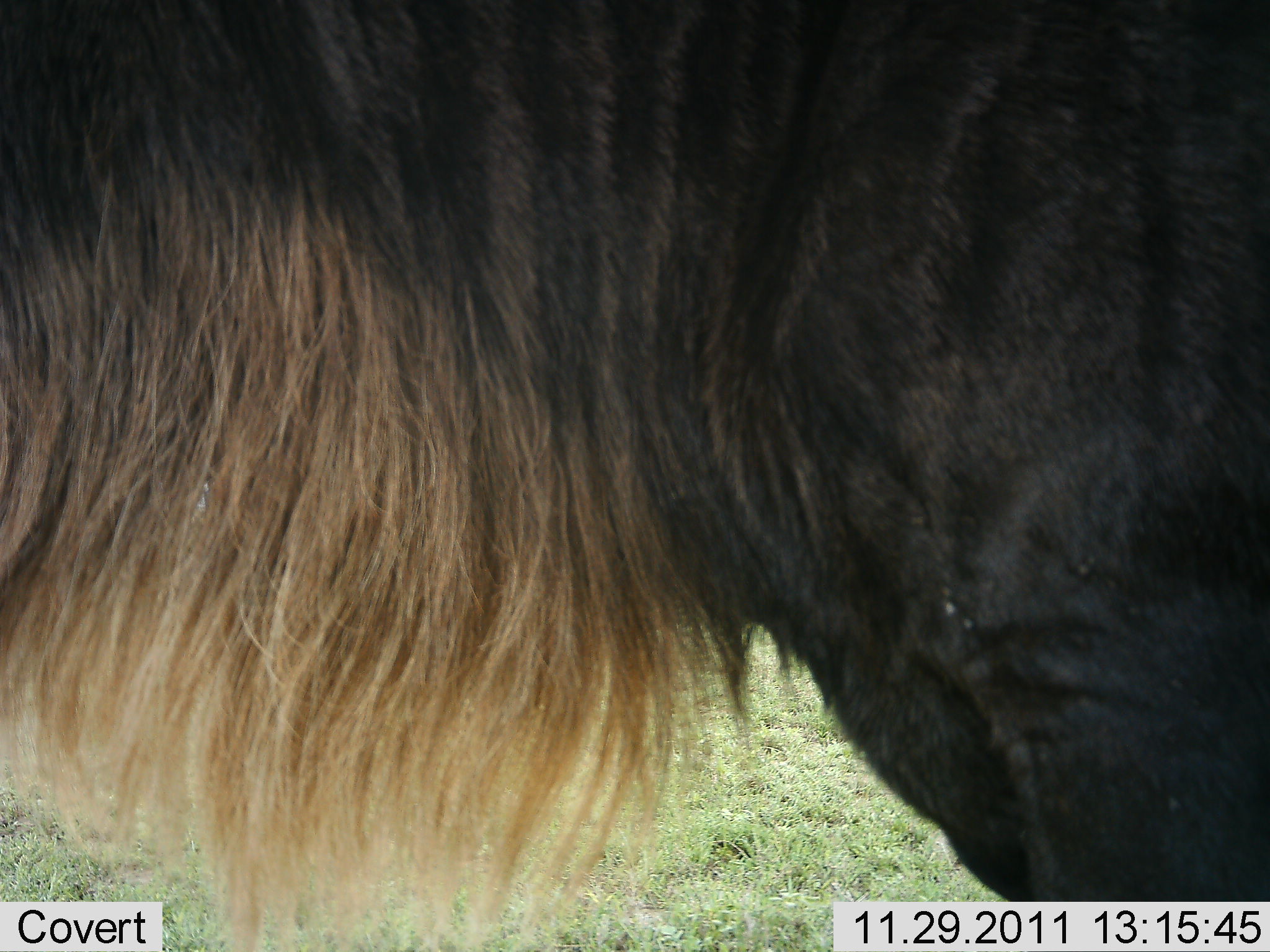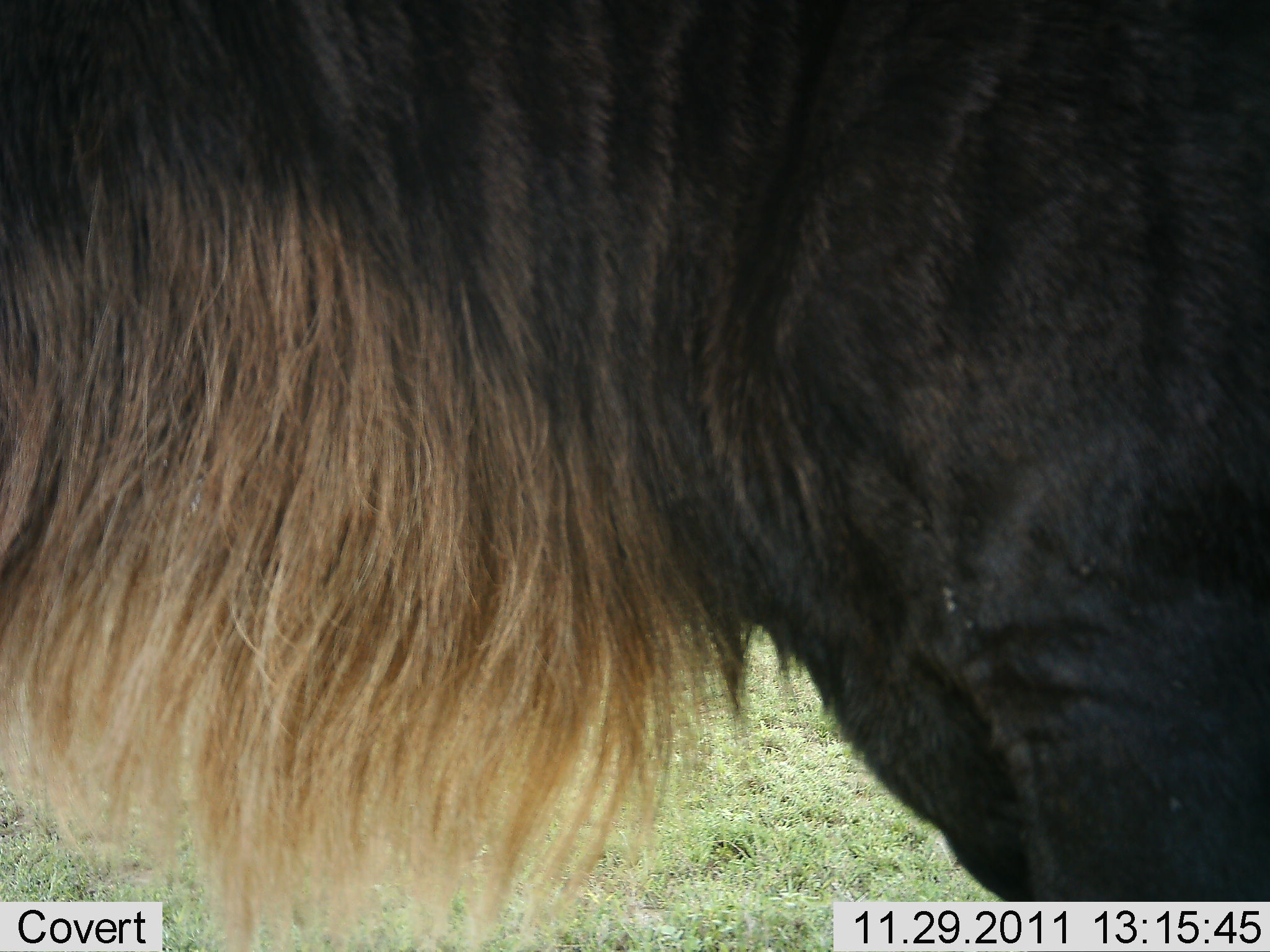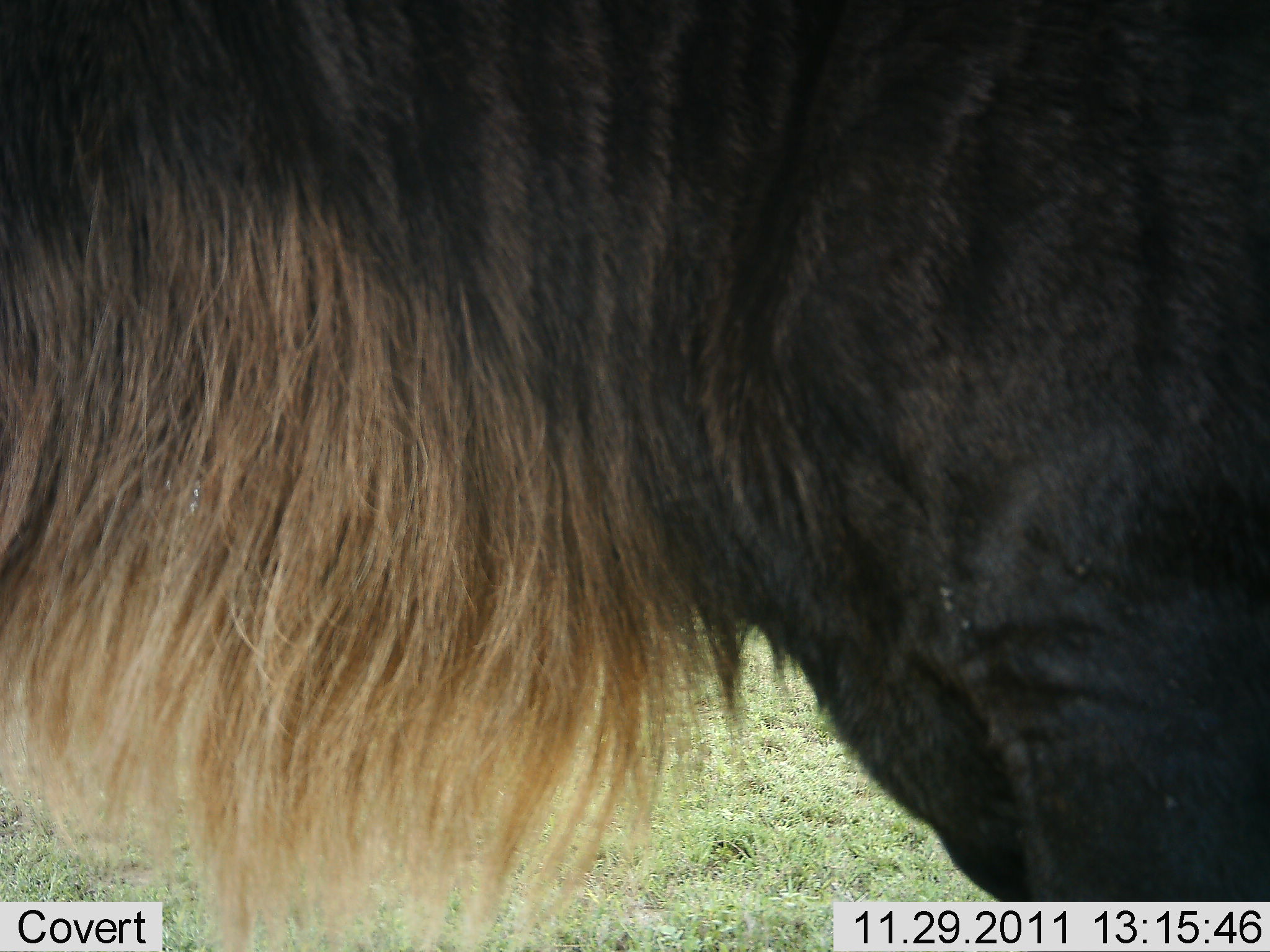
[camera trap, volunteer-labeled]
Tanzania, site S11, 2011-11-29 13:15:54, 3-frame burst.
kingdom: Animalia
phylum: Chordata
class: Mammalia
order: Artiodactyla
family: Bovidae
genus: Connochaetes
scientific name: Connochaetes taurinus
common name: blue wildebeest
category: wildebeest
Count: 1.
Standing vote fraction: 100%.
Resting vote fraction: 0%.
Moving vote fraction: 0%.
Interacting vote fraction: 0%.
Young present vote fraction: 0%.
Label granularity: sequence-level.